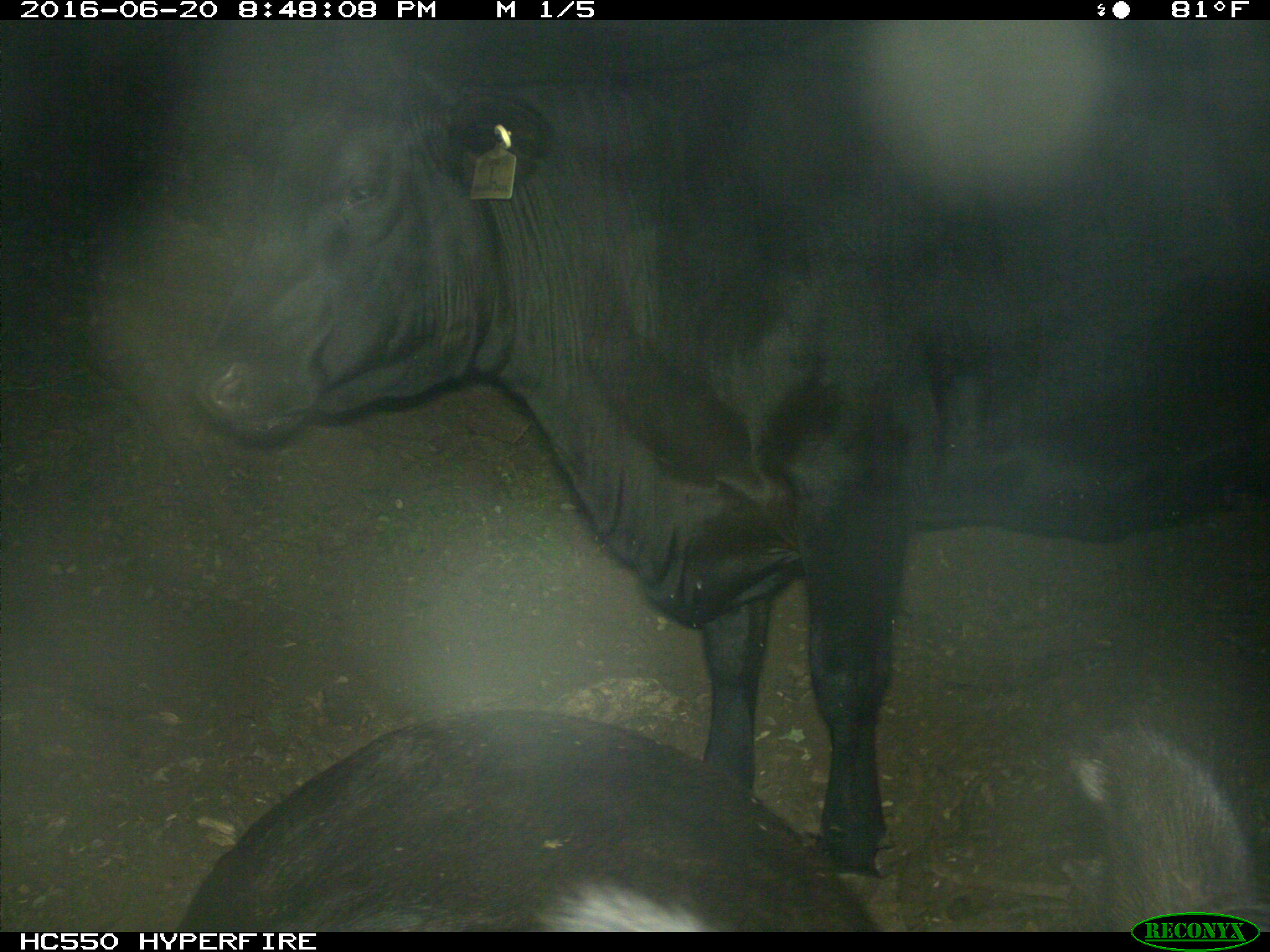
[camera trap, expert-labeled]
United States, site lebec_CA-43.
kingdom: Animalia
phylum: Chordata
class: Mammalia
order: Artiodactyla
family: Bovidae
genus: Bos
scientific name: Bos taurus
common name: domestic cow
Bos taurus (domestic cow).